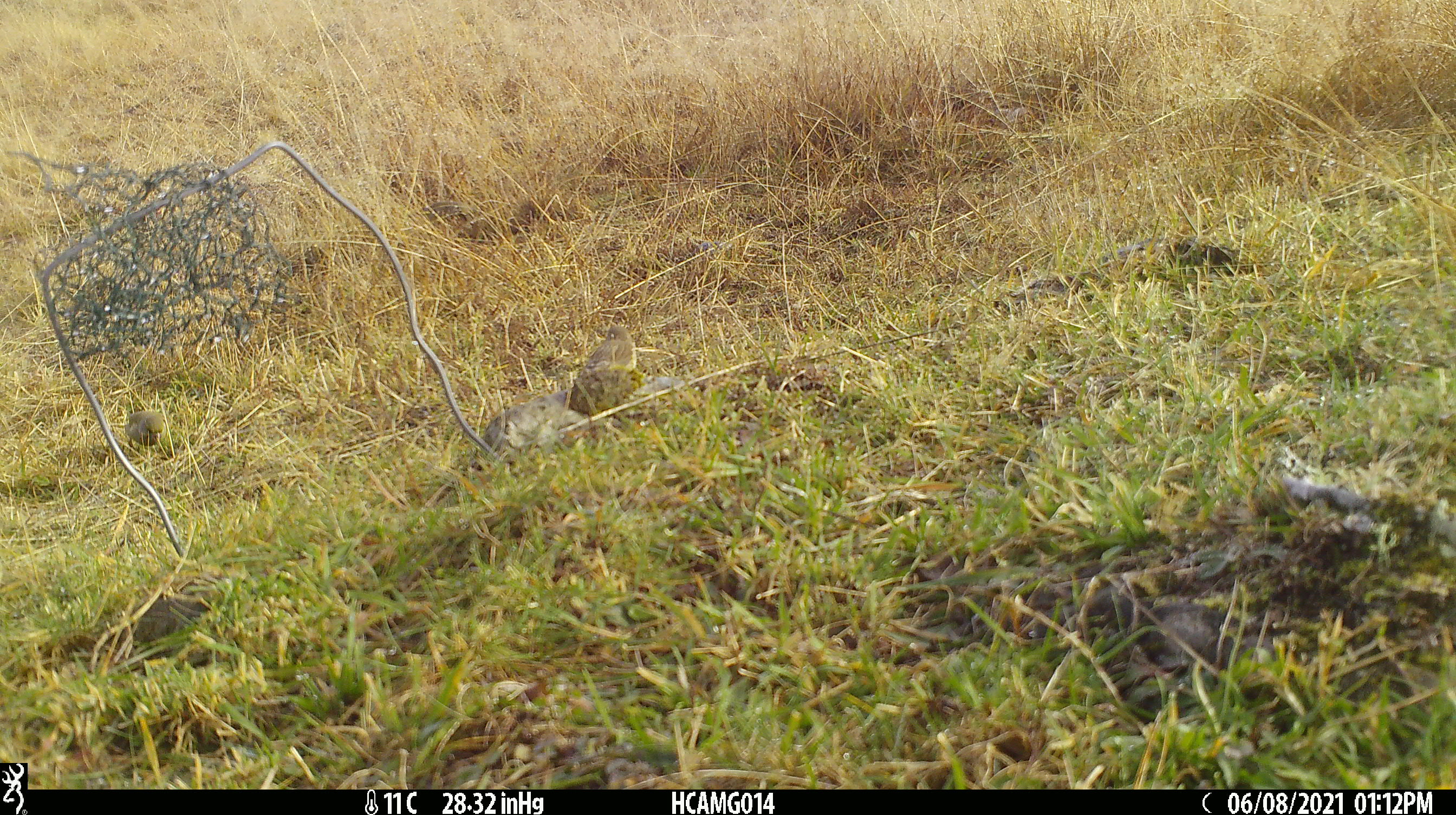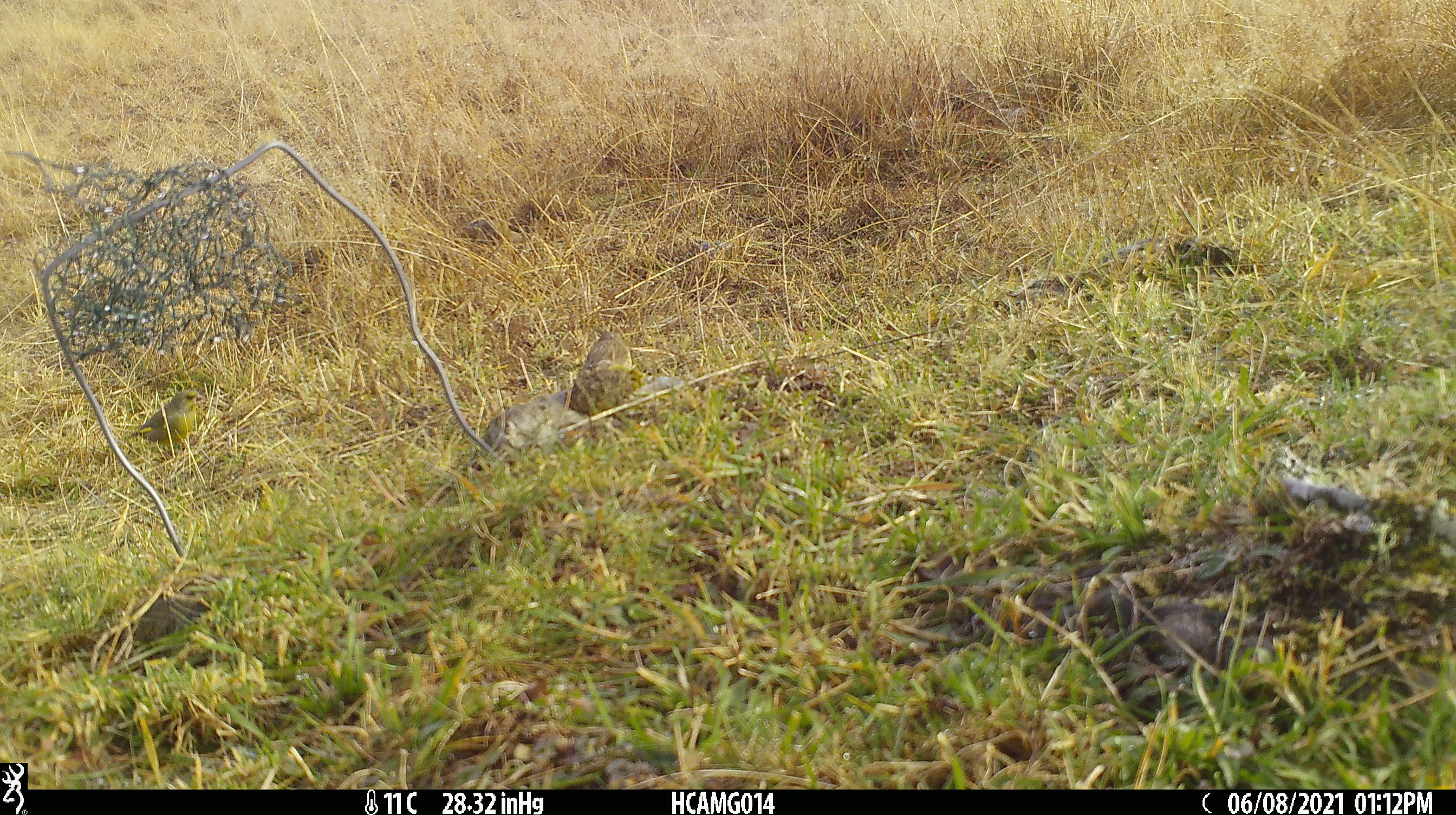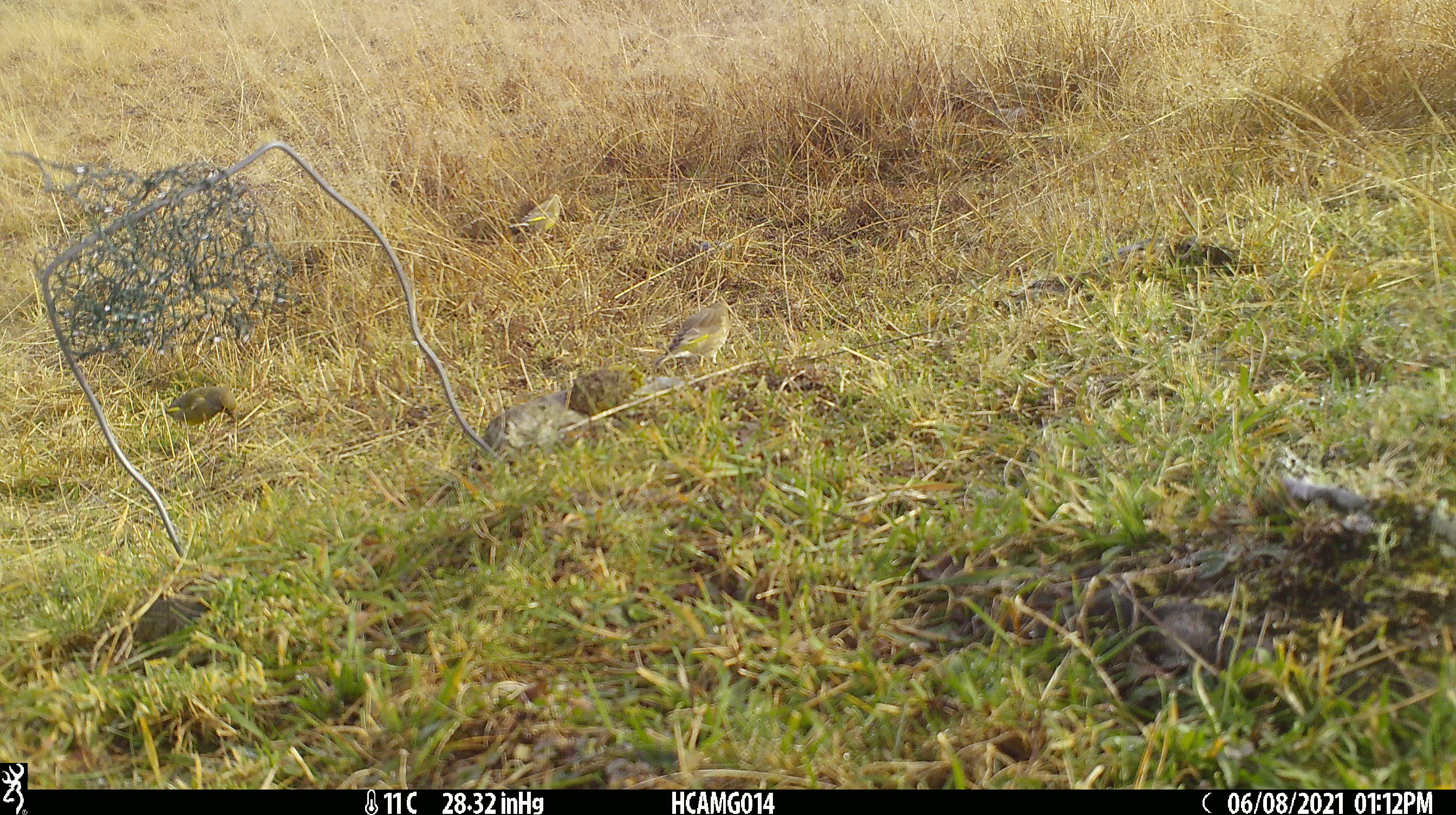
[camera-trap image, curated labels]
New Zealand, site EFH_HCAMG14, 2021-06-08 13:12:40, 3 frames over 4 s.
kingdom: Animalia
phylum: Chordata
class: Aves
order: Passeriformes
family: Fringillidae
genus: Chloris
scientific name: Chloris chloris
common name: greenfinch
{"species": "greenfinch (Chloris chloris)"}